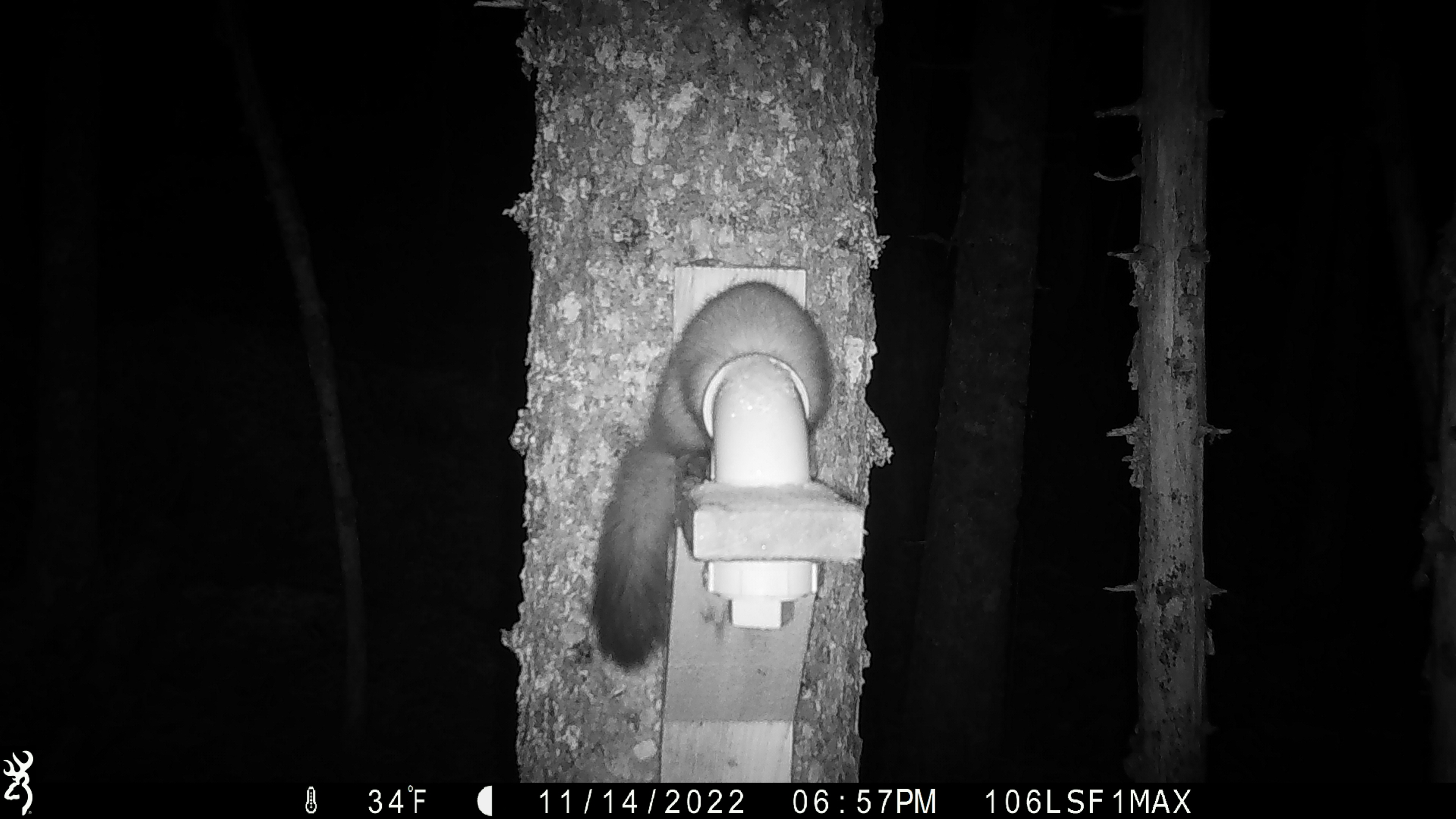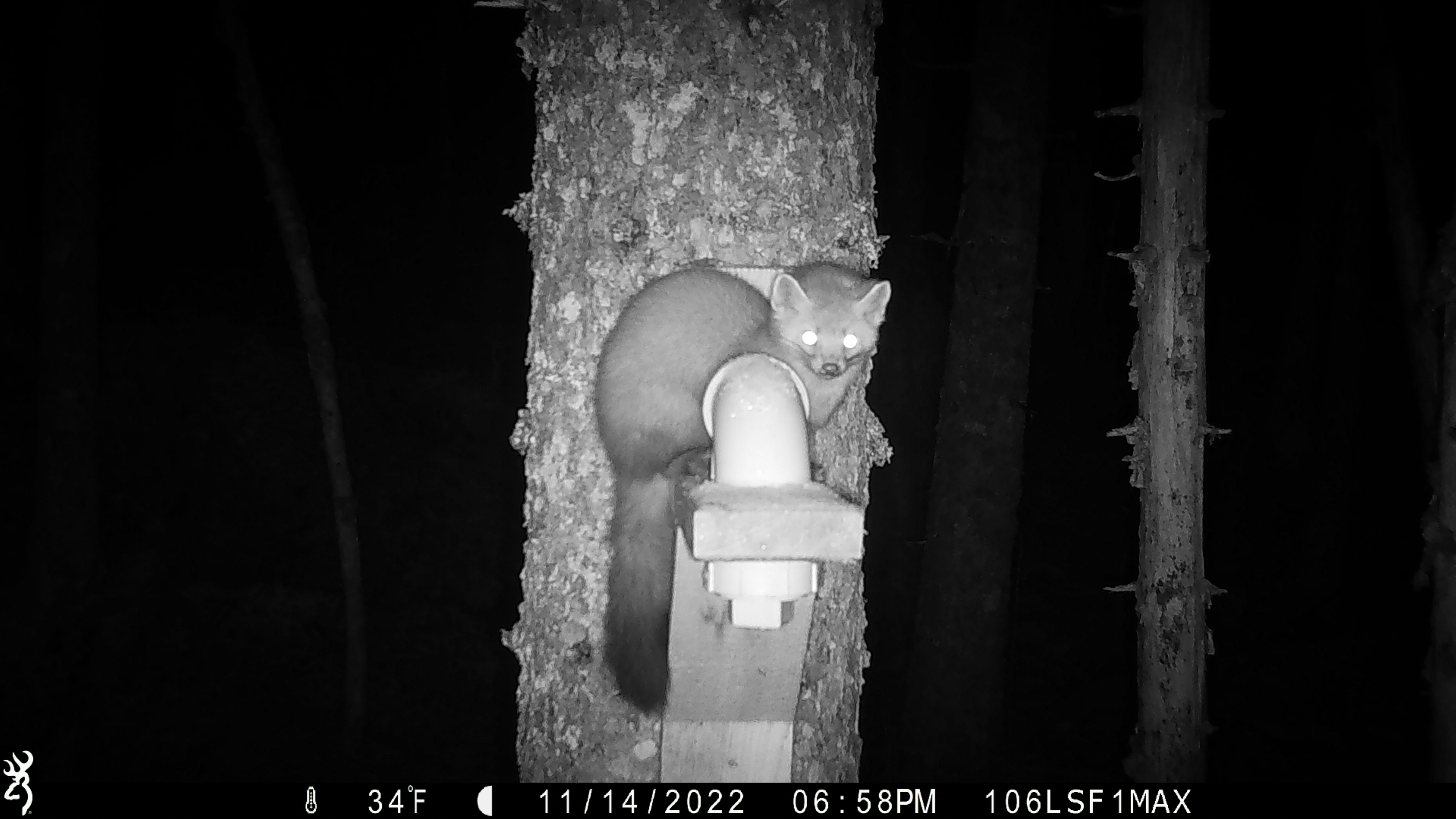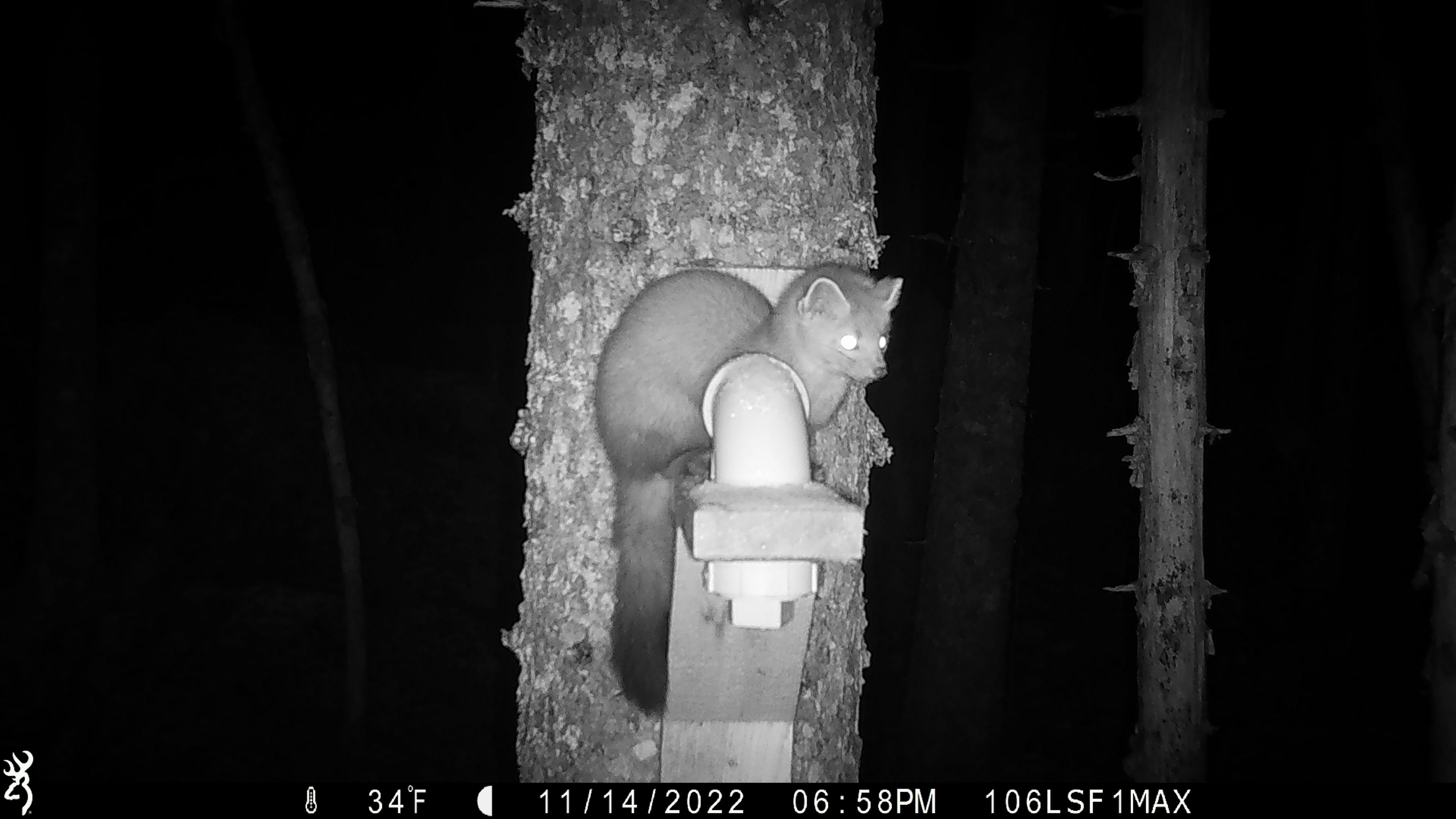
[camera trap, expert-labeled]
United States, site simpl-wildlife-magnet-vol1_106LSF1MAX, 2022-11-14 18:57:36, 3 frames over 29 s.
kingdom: Animalia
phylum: Chordata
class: Mammalia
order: Carnivora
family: Mustelidae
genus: Martes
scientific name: Martes americana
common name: american marten